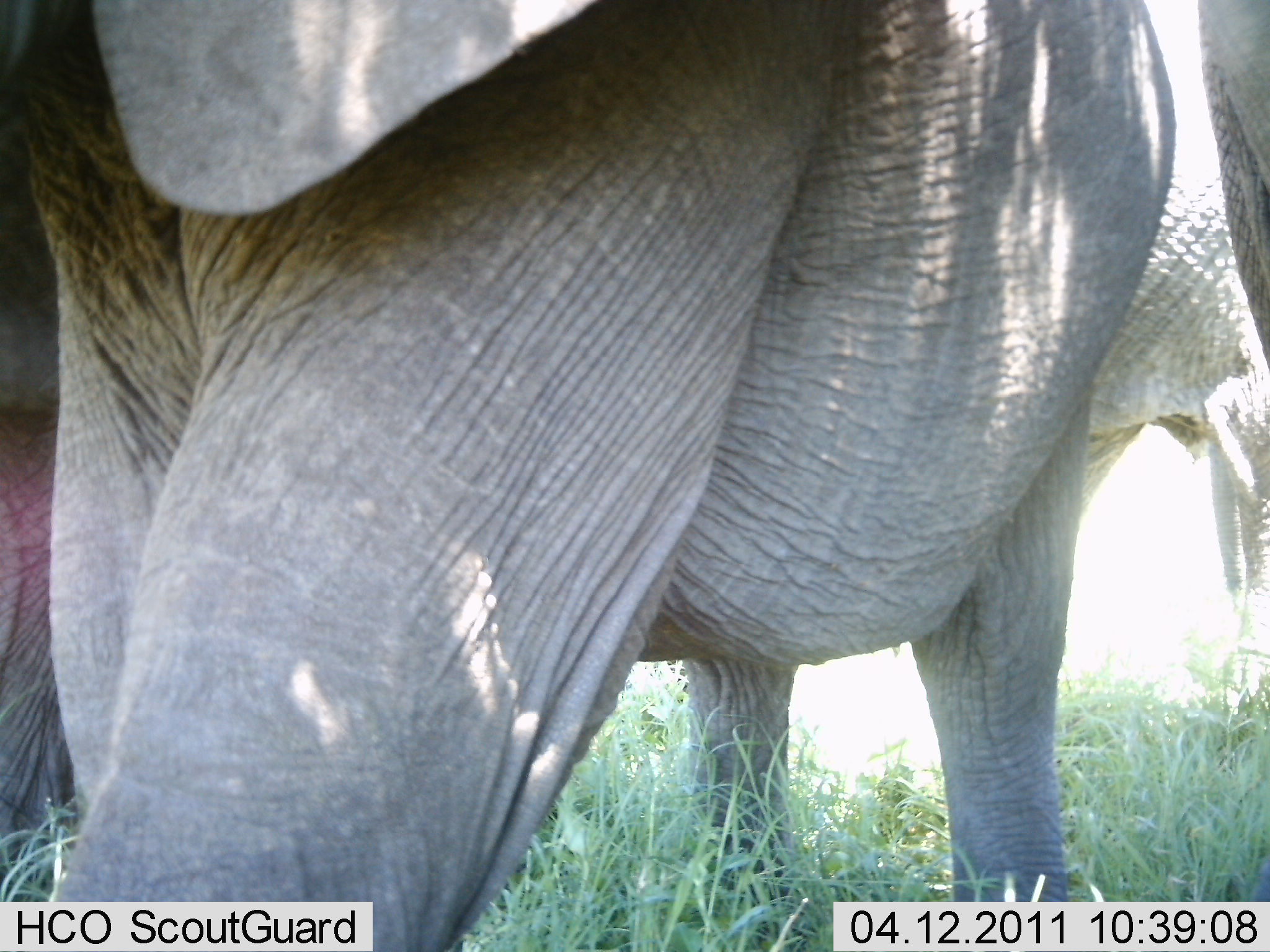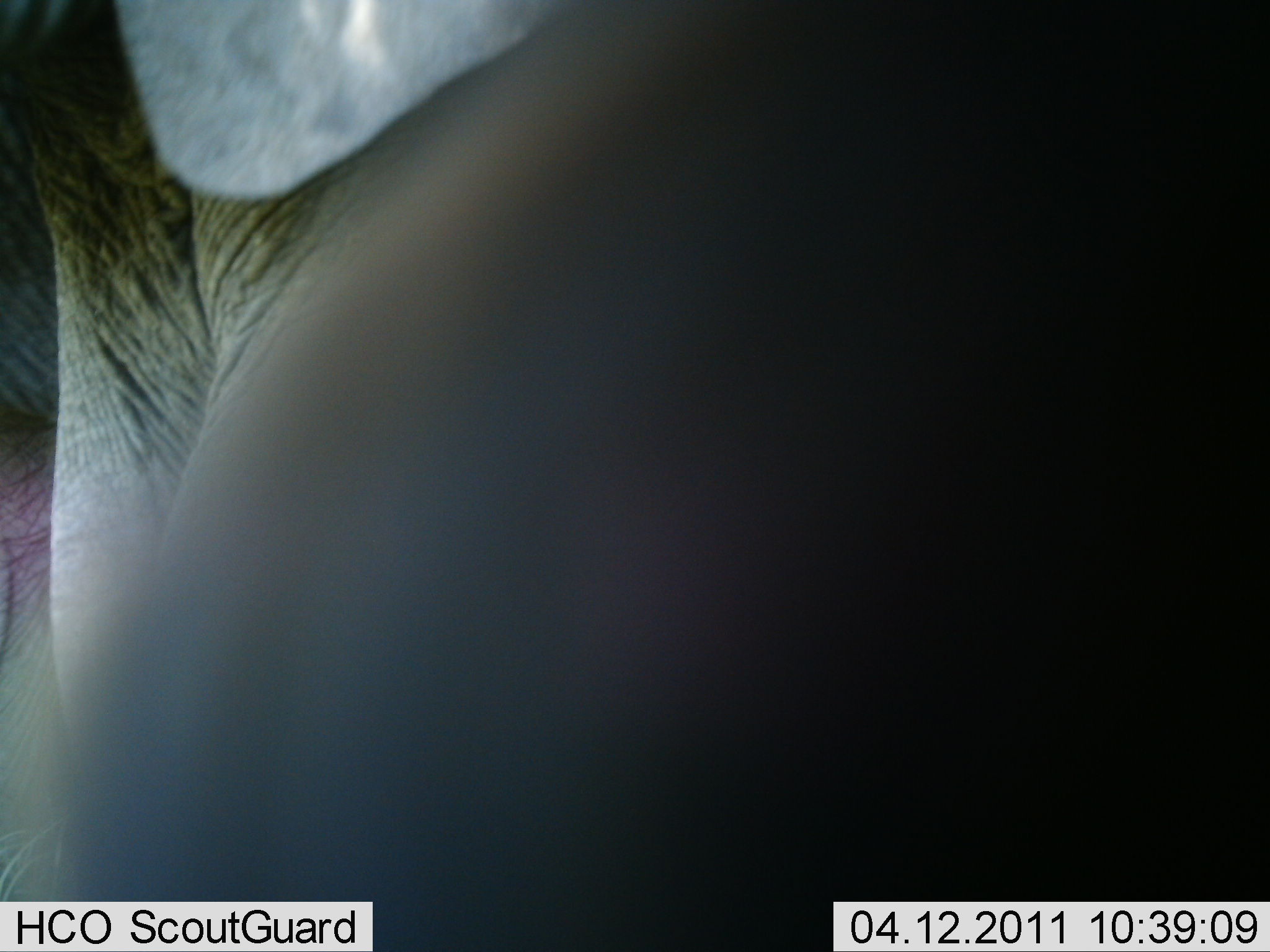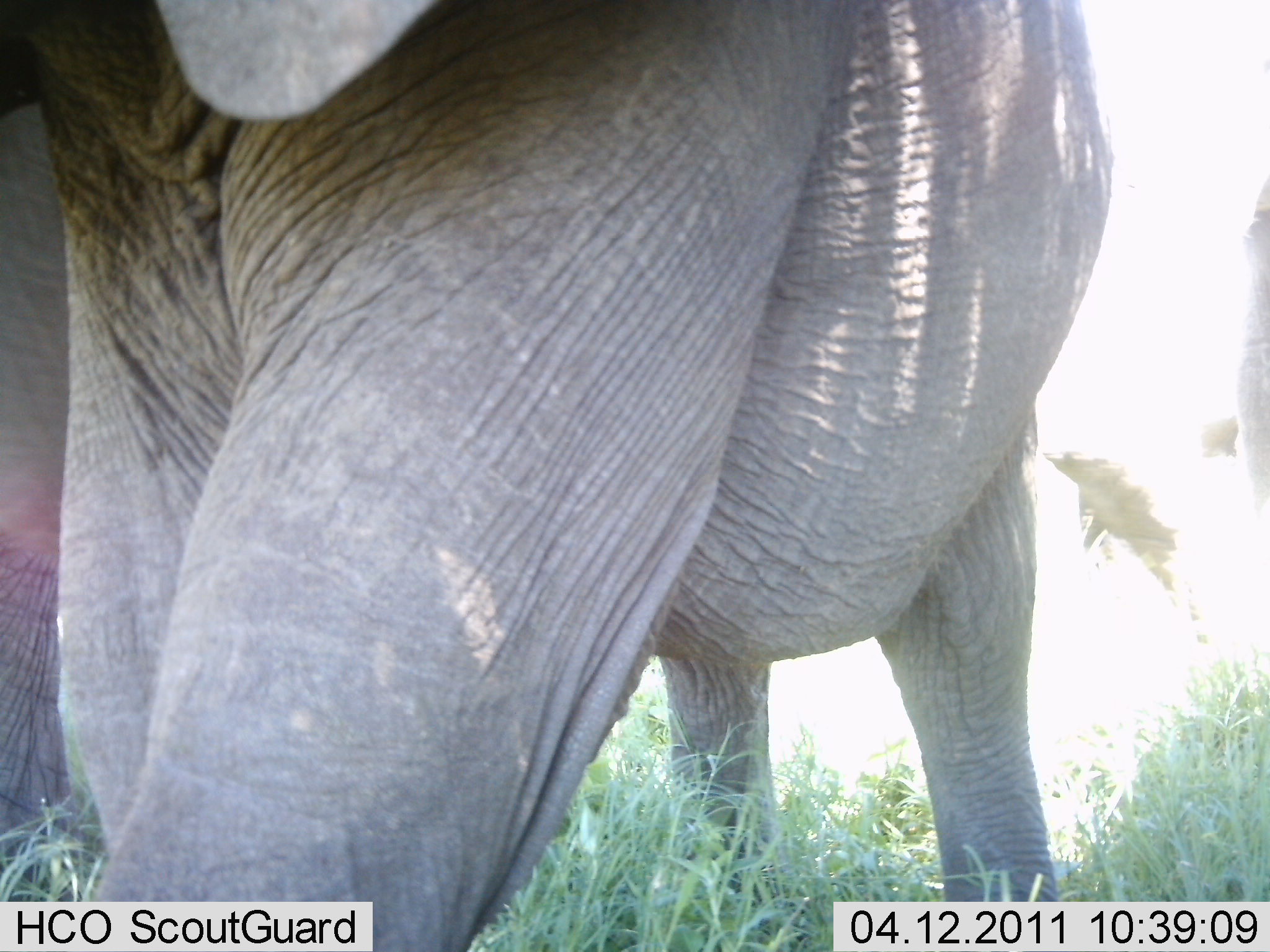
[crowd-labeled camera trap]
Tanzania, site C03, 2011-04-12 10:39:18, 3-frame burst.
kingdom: Animalia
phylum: Chordata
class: Mammalia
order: Proboscidea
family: Elephantidae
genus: Loxodonta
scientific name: Loxodonta africana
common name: african bush elephant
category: elephant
Elephant (african bush elephant) (Loxodonta africana), count 3. Behavior (volunteer vote fractions): standing 64%, resting 0%, moving 36%, interacting 9%. Young present (vote fraction): 0%. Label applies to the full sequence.